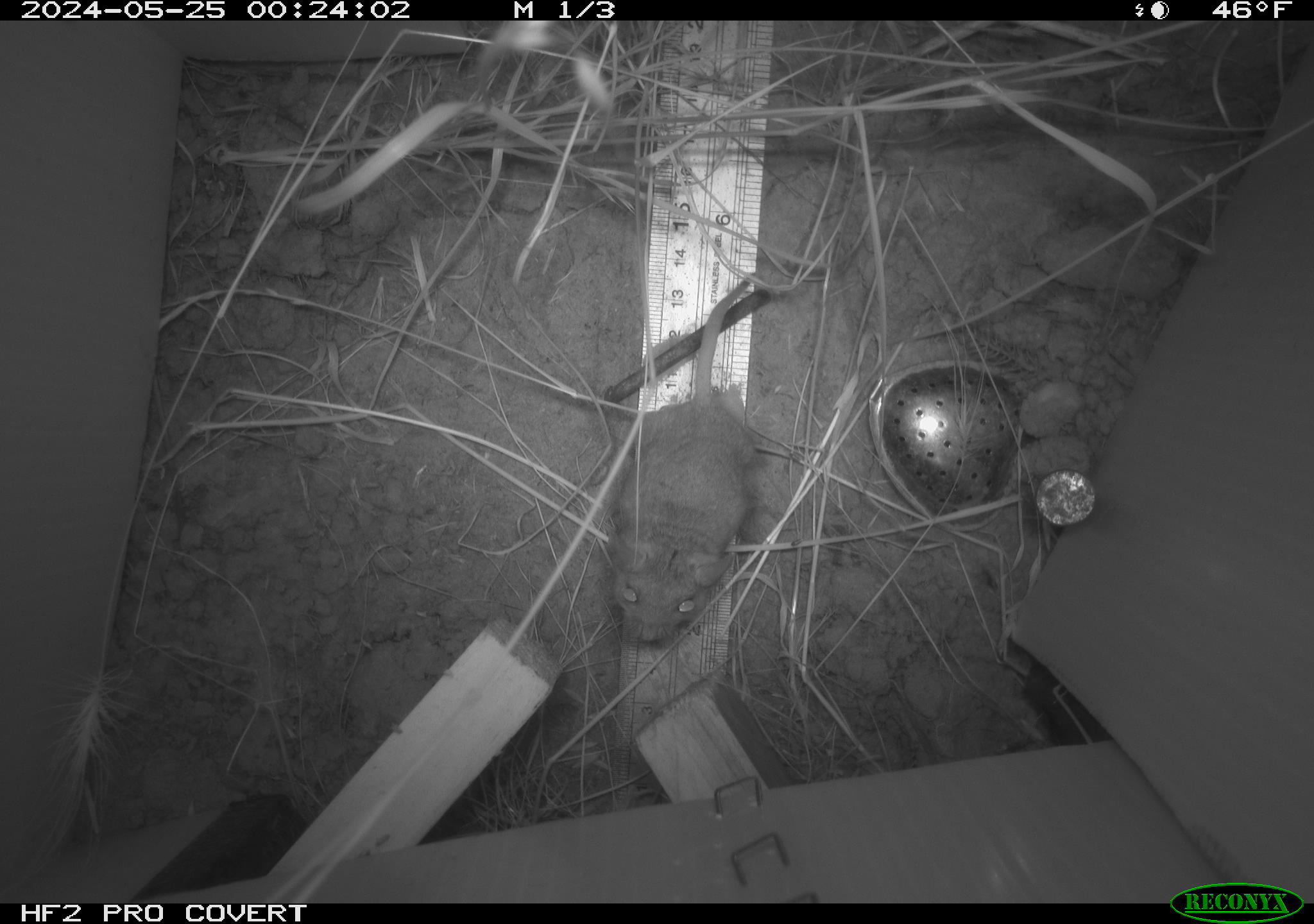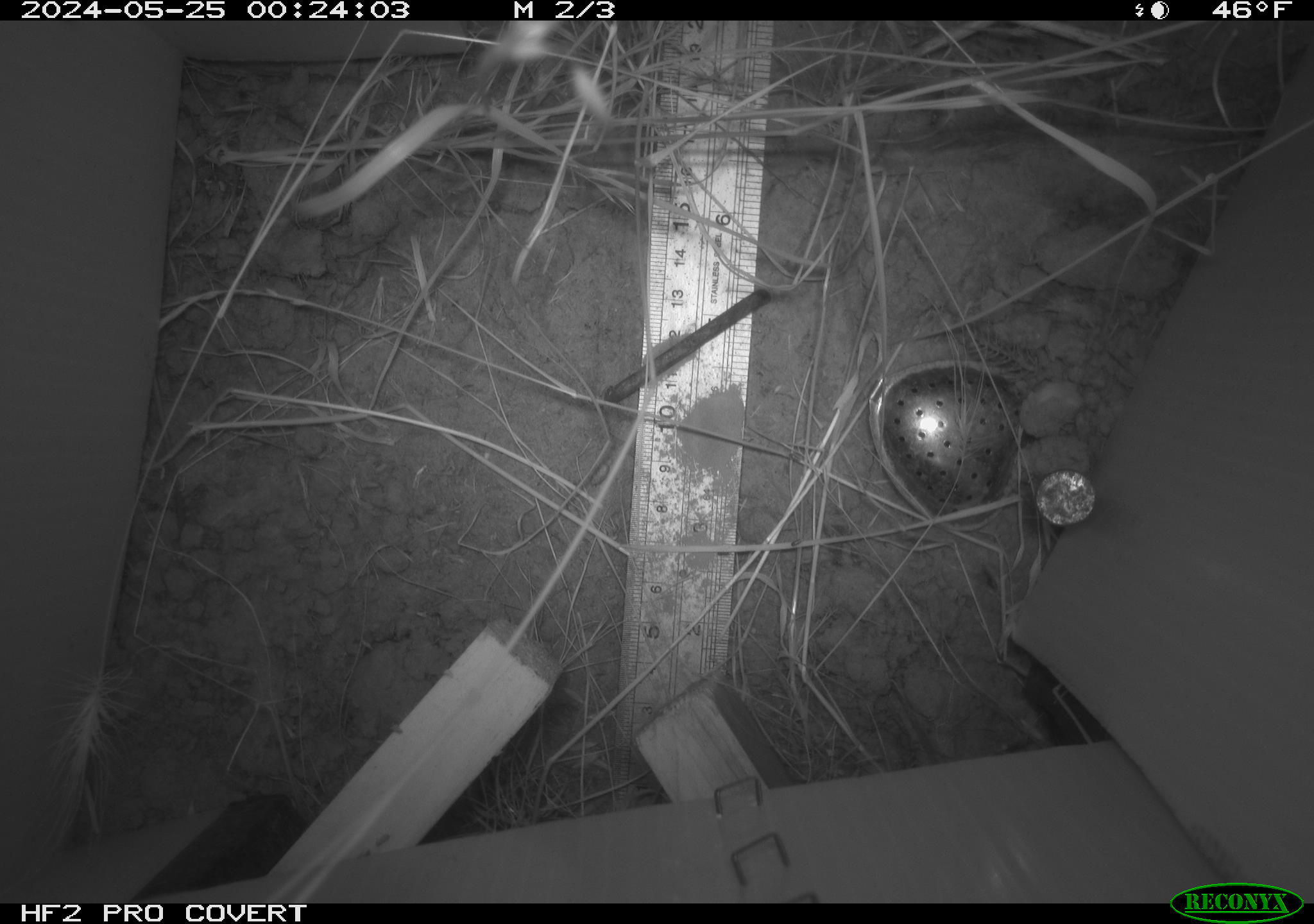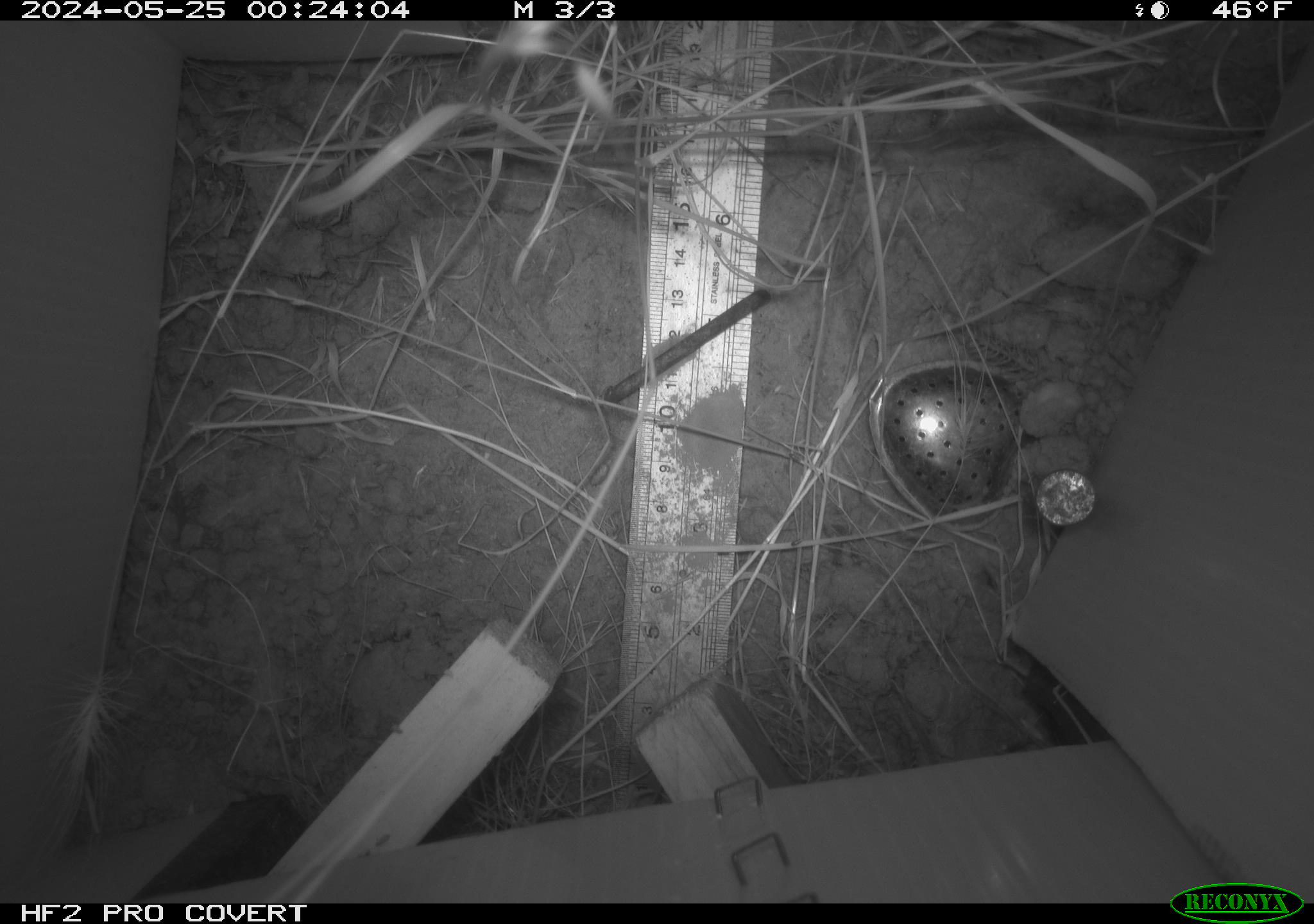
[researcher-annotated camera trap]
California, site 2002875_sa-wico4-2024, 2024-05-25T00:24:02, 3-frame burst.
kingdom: Animalia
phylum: Chordata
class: Mammalia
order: Rodentia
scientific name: Rodentia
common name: rodent